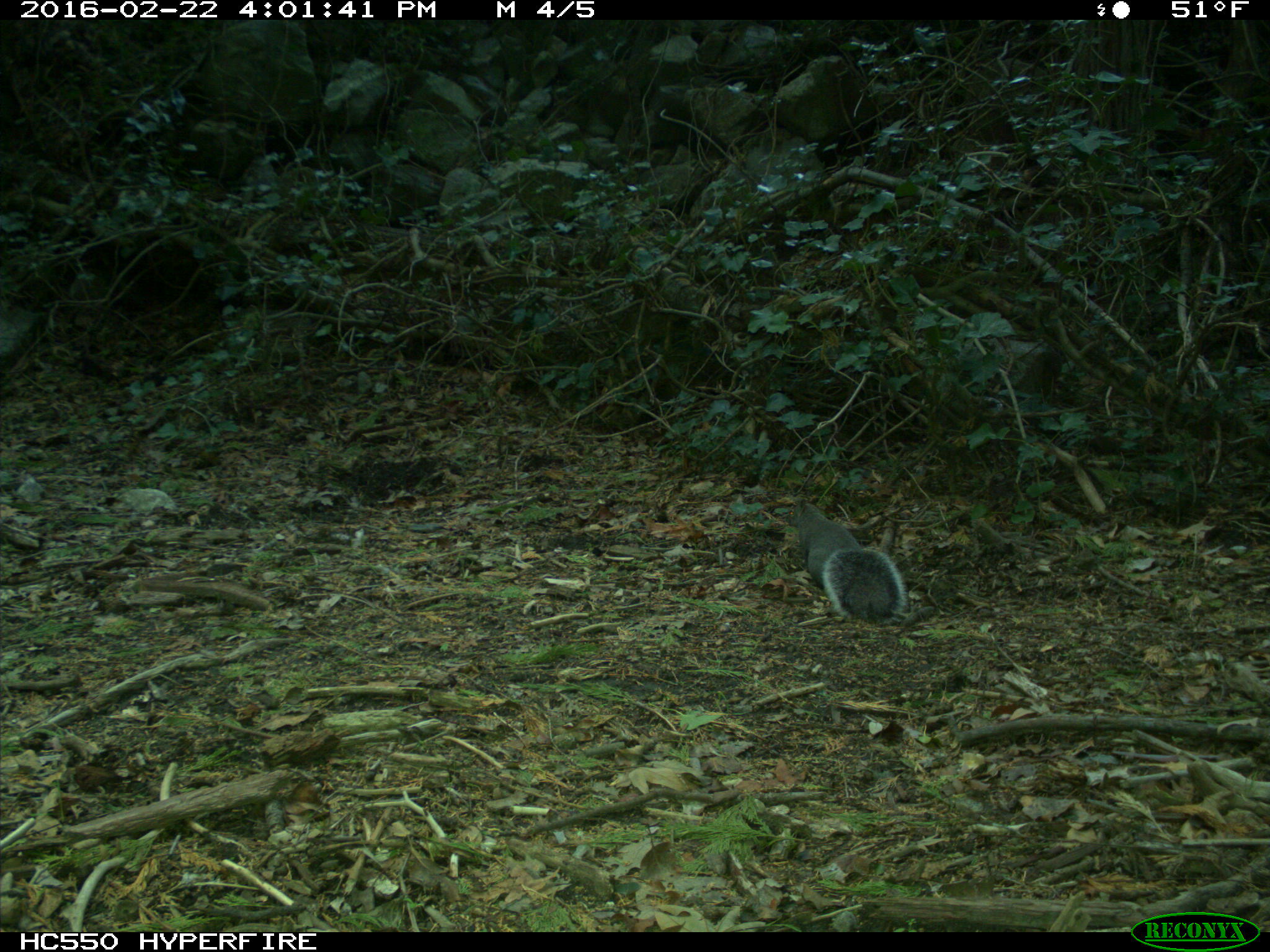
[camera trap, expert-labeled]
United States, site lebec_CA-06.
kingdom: Animalia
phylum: Chordata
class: Mammalia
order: Rodentia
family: Sciuridae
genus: Sciurus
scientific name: Sciurus carolinensis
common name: eastern gray squirrel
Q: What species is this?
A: Sciurus carolinensis (eastern gray squirrel).